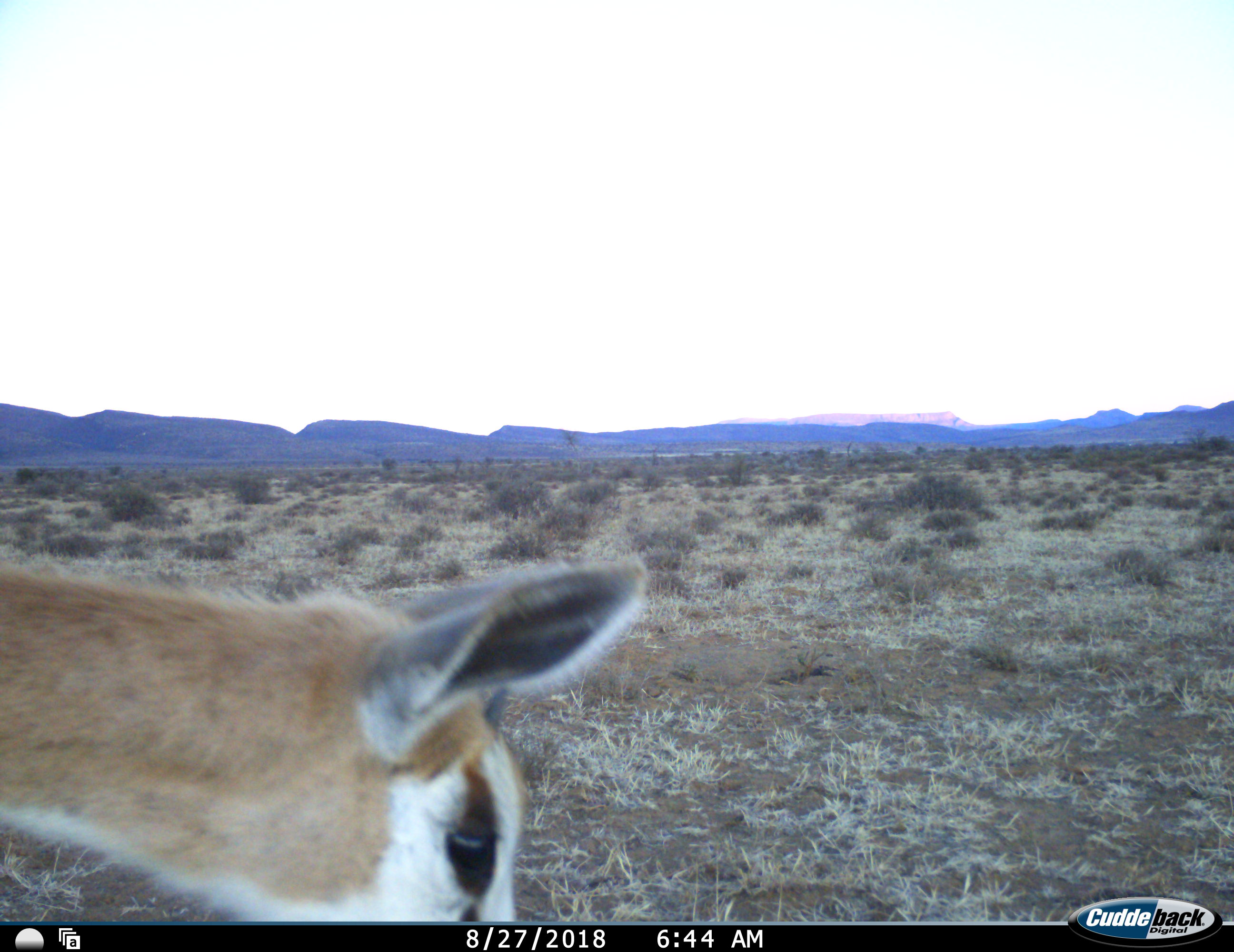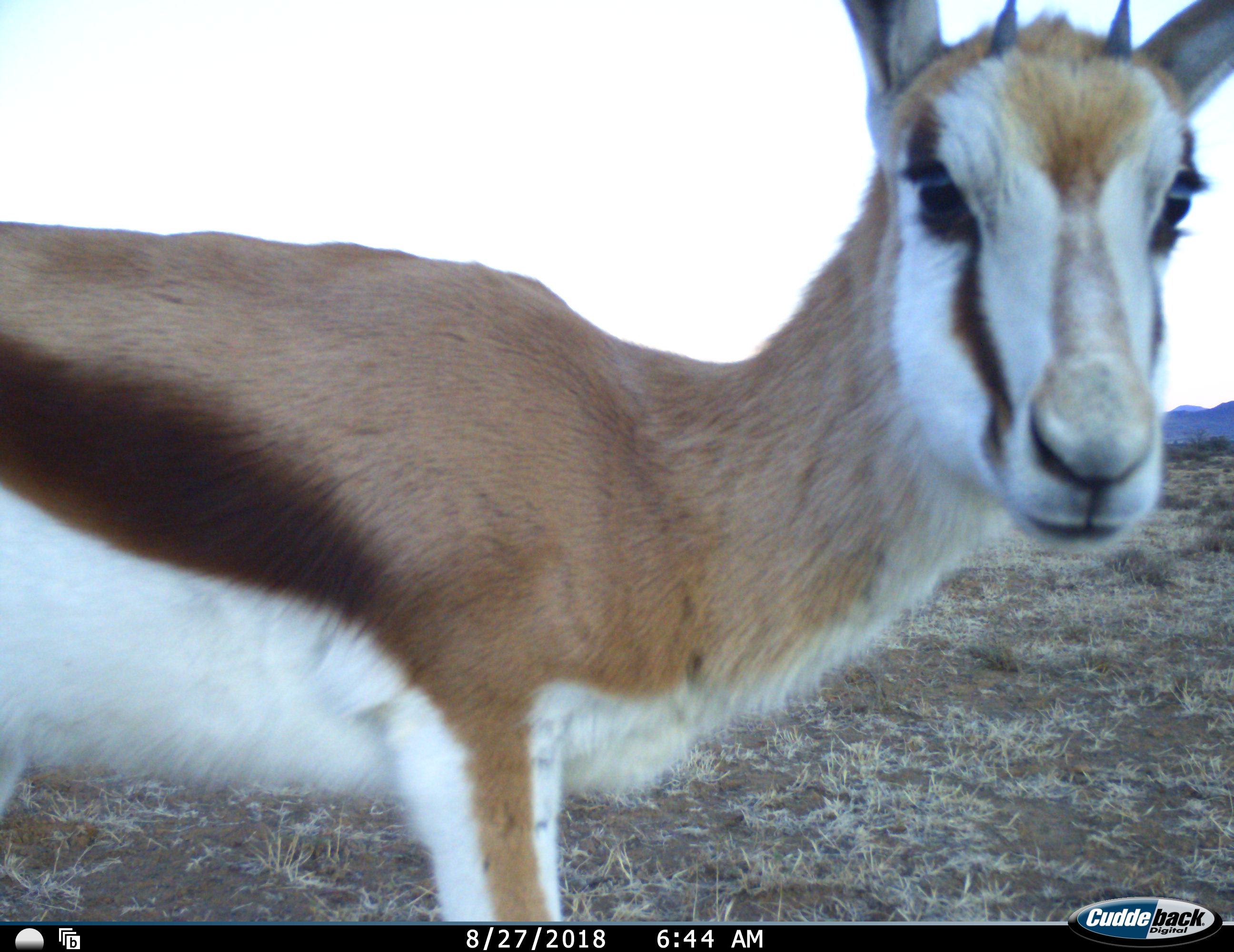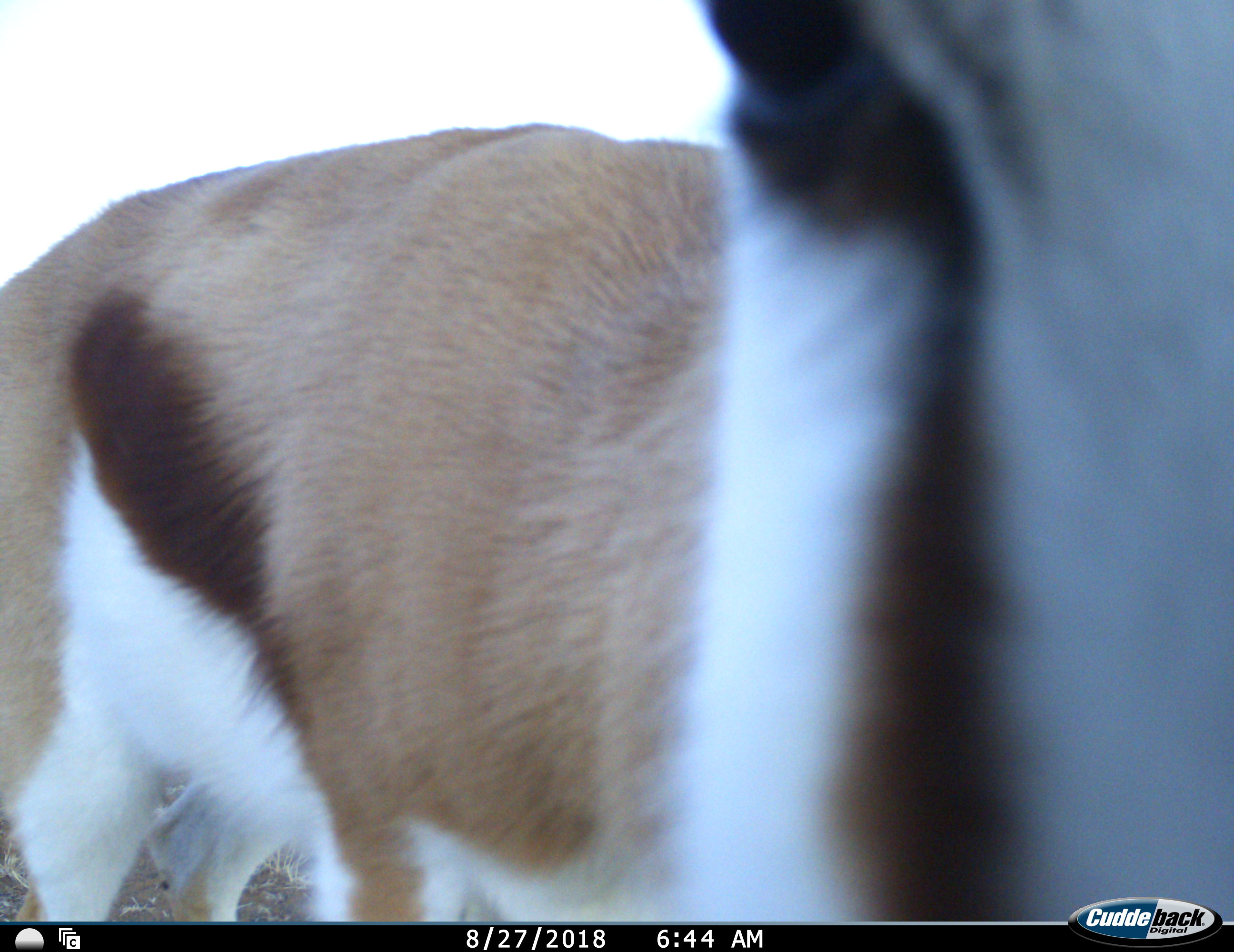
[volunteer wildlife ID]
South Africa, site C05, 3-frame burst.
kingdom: Animalia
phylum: Chordata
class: Mammalia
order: Artiodactyla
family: Bovidae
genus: Antidorcas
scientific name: Antidorcas marsupialis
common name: springbok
Springbok (Antidorcas marsupialis), count 1. Behavior (volunteer vote fractions): standing 33%, resting 0%, moving 56%, interacting 0%. Young present (vote fraction): 11%. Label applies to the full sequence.